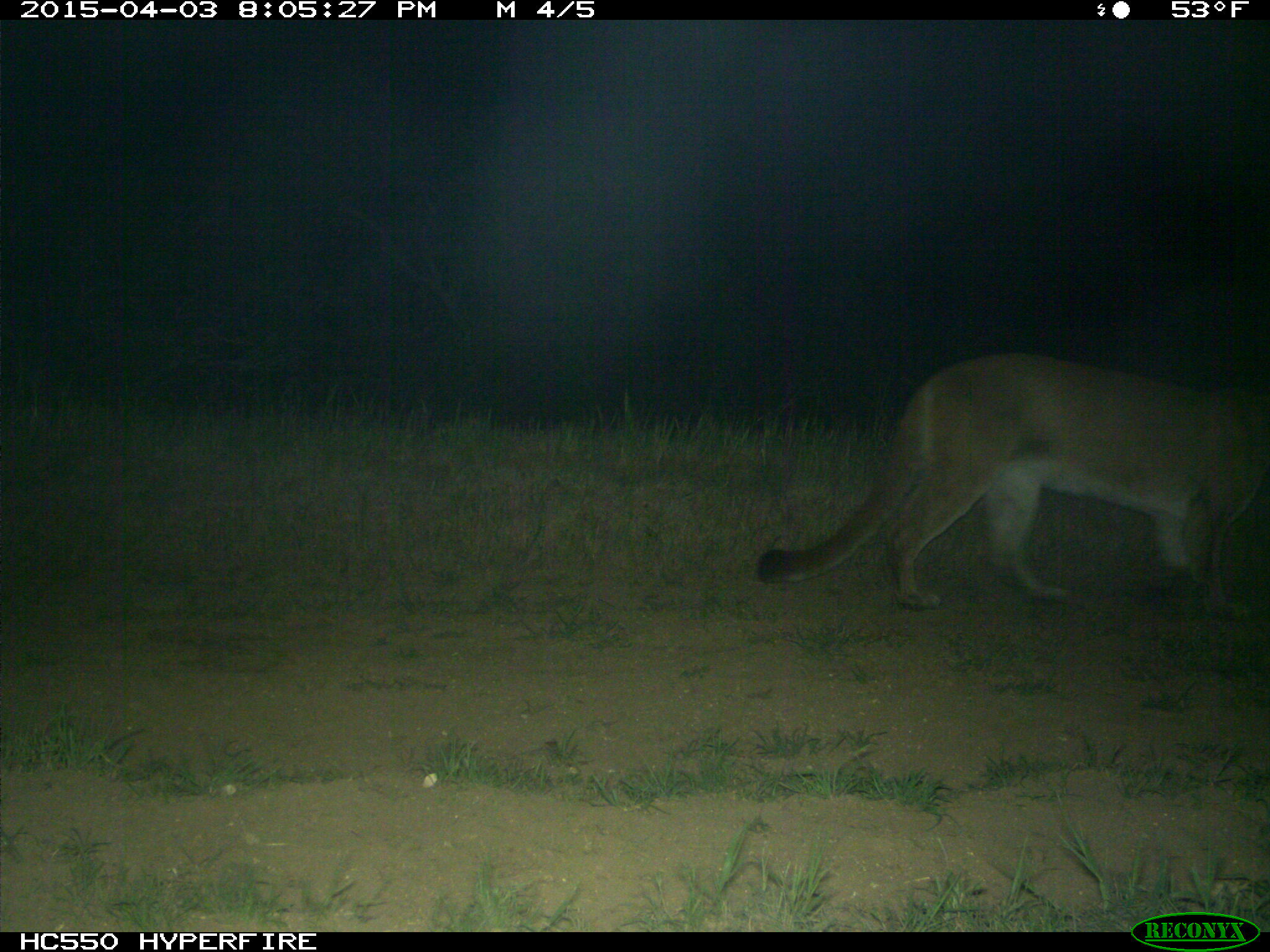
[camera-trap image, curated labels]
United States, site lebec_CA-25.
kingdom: Animalia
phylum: Chordata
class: Mammalia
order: Carnivora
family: Felidae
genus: Puma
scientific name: Puma concolor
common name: mountain lion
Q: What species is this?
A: Puma concolor (mountain lion).